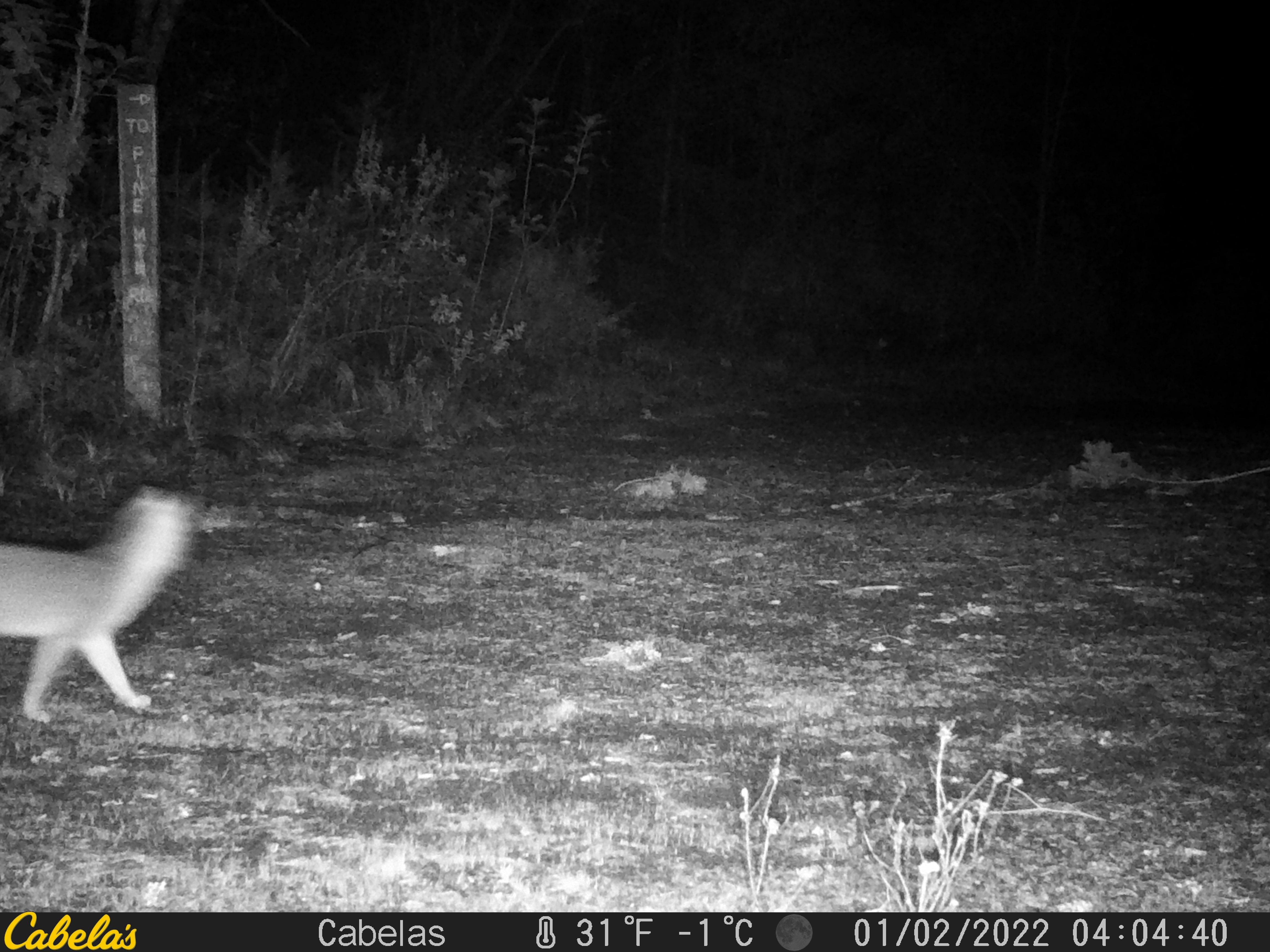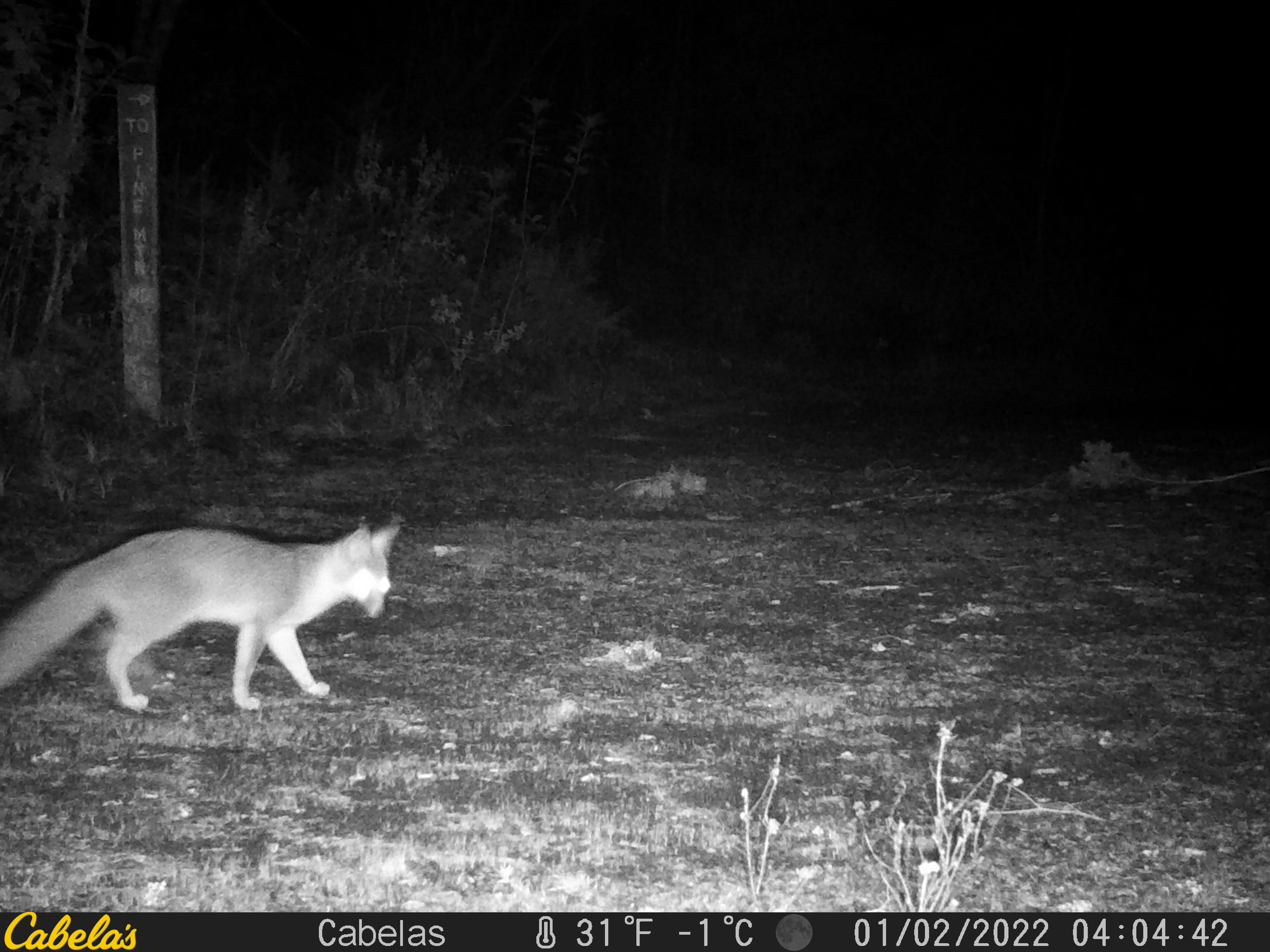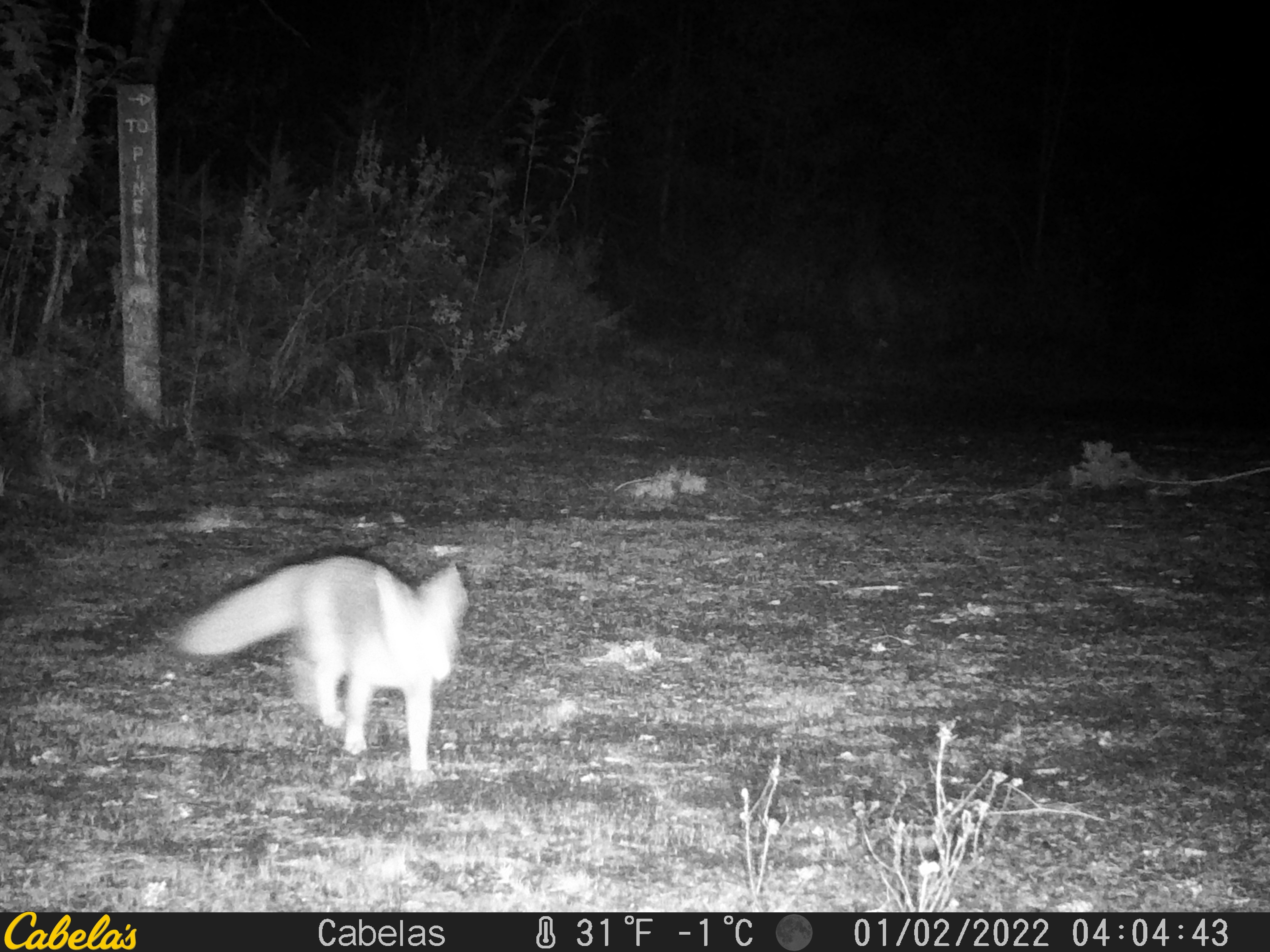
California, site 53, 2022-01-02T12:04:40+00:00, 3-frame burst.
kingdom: Animalia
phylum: Chordata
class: Mammalia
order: Carnivora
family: Canidae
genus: Urocyon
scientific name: Urocyon cinereoargenteus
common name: gray fox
Gray fox (Urocyon cinereoargenteus).